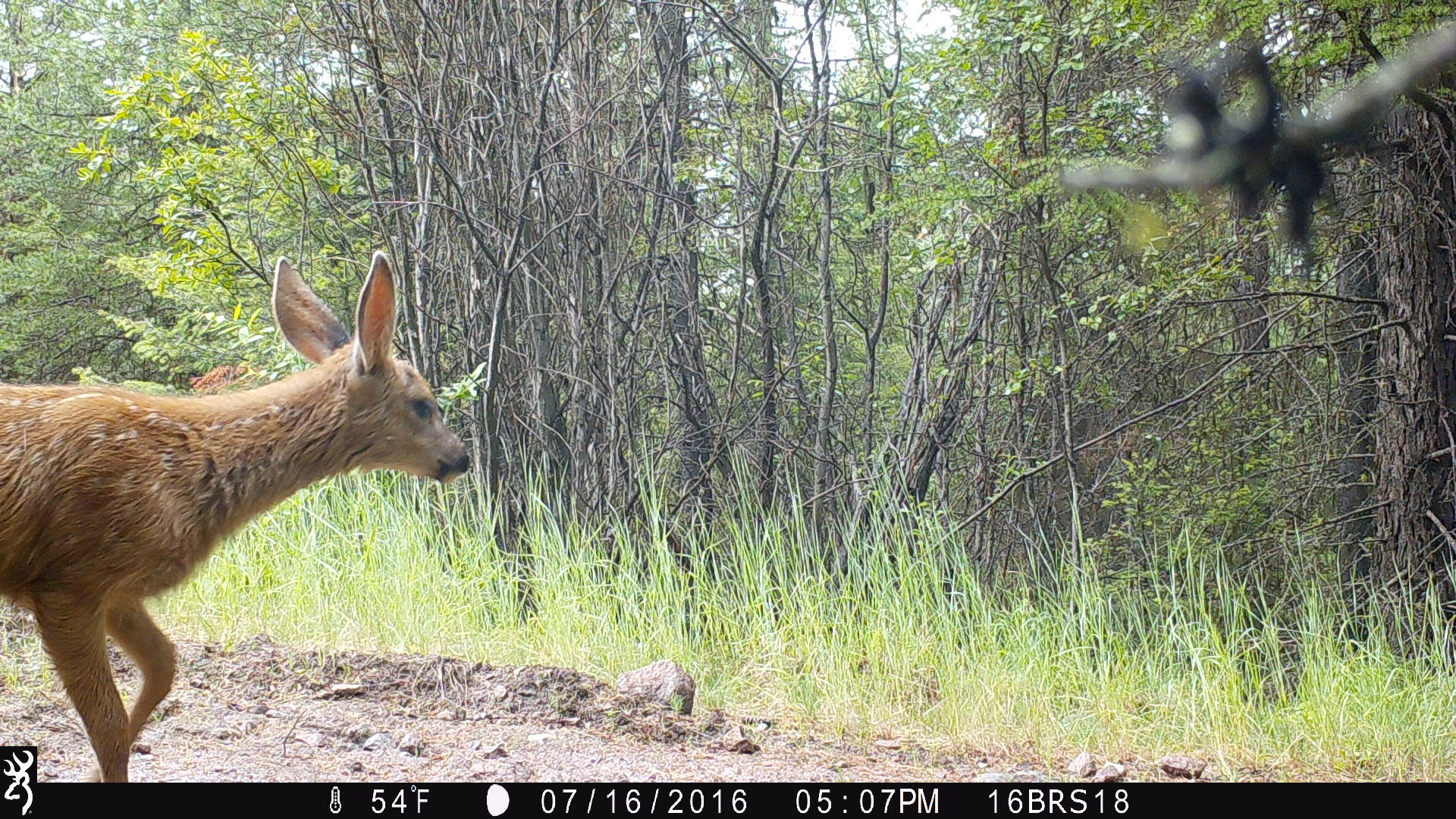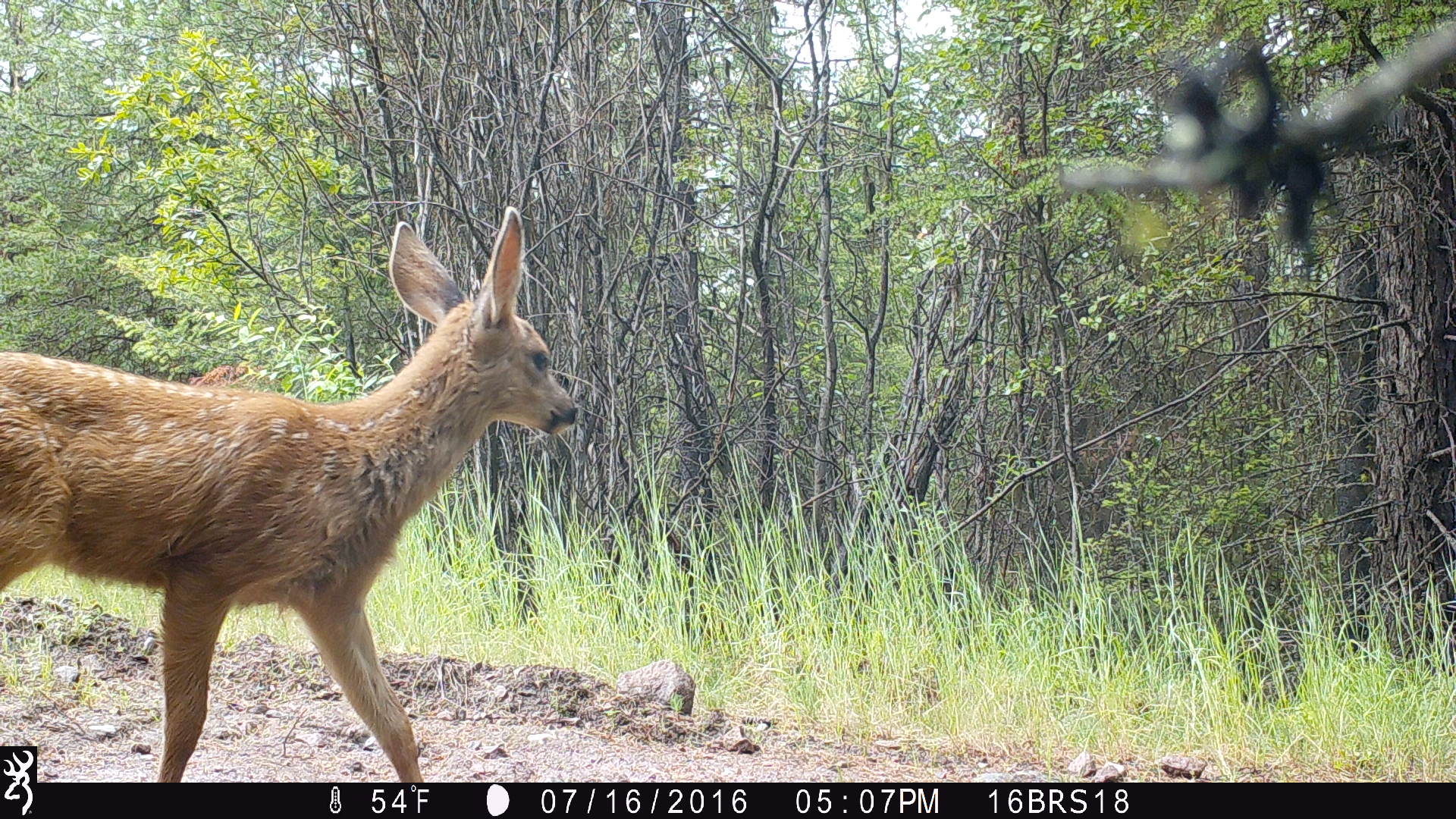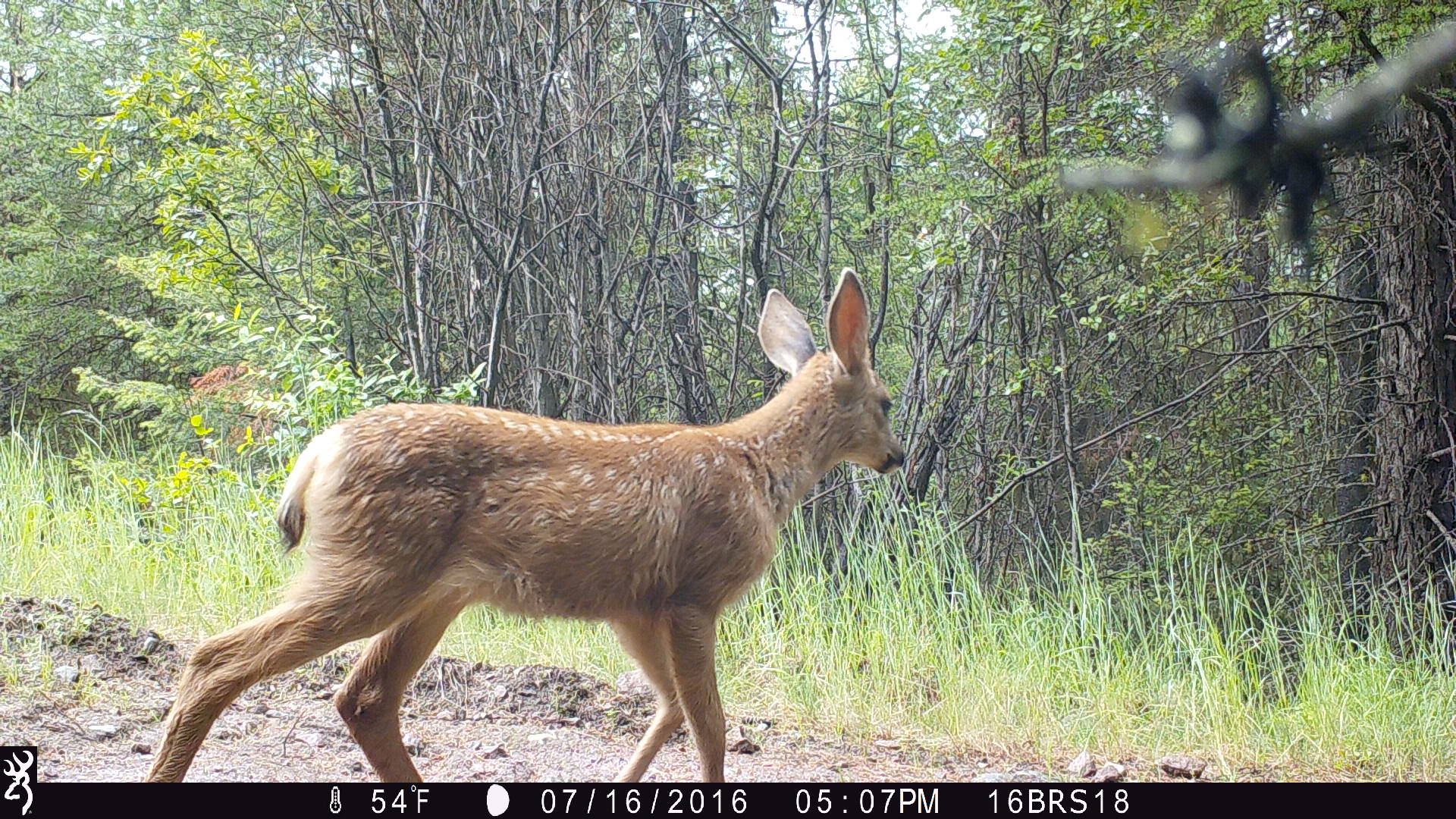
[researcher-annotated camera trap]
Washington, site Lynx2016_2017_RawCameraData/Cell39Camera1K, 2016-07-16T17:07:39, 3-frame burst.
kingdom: Animalia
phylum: Chordata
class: Mammalia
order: Artiodactyla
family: Cervidae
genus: Odocoileus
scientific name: Odocoileus hemionus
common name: mule deer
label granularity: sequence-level